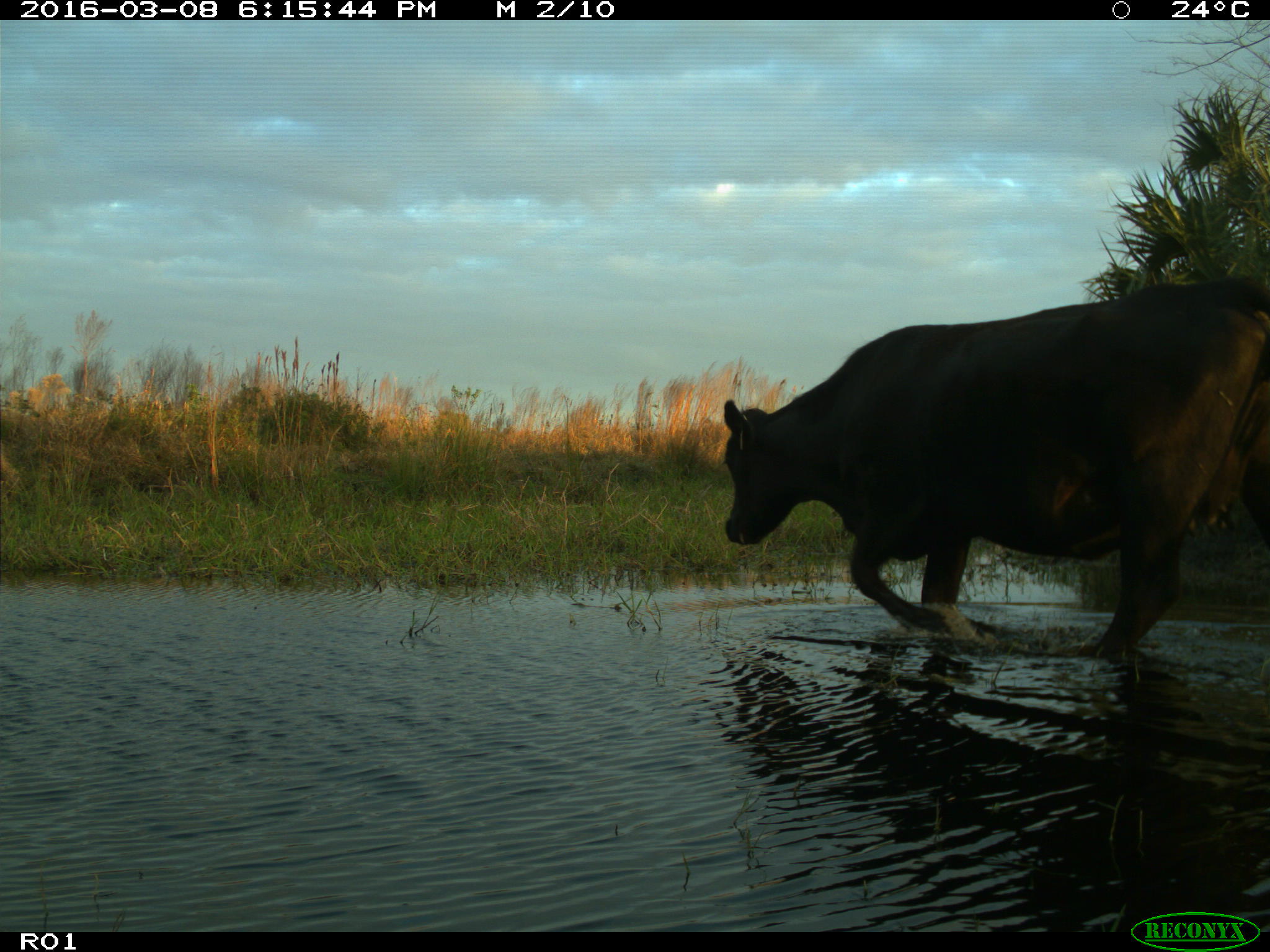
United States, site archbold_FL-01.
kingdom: Animalia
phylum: Chordata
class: Mammalia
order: Artiodactyla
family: Bovidae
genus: Bos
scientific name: Bos taurus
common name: domestic cow